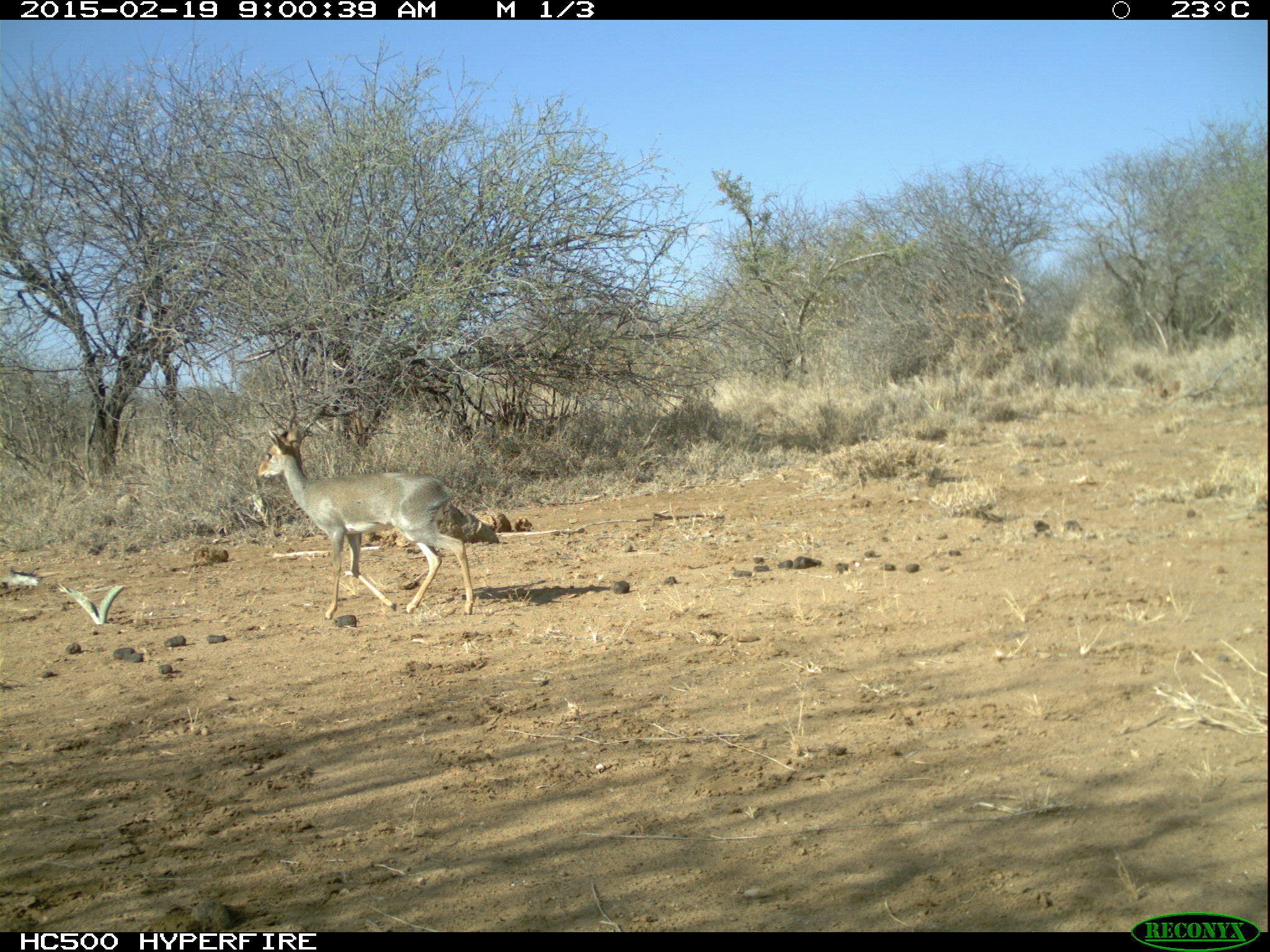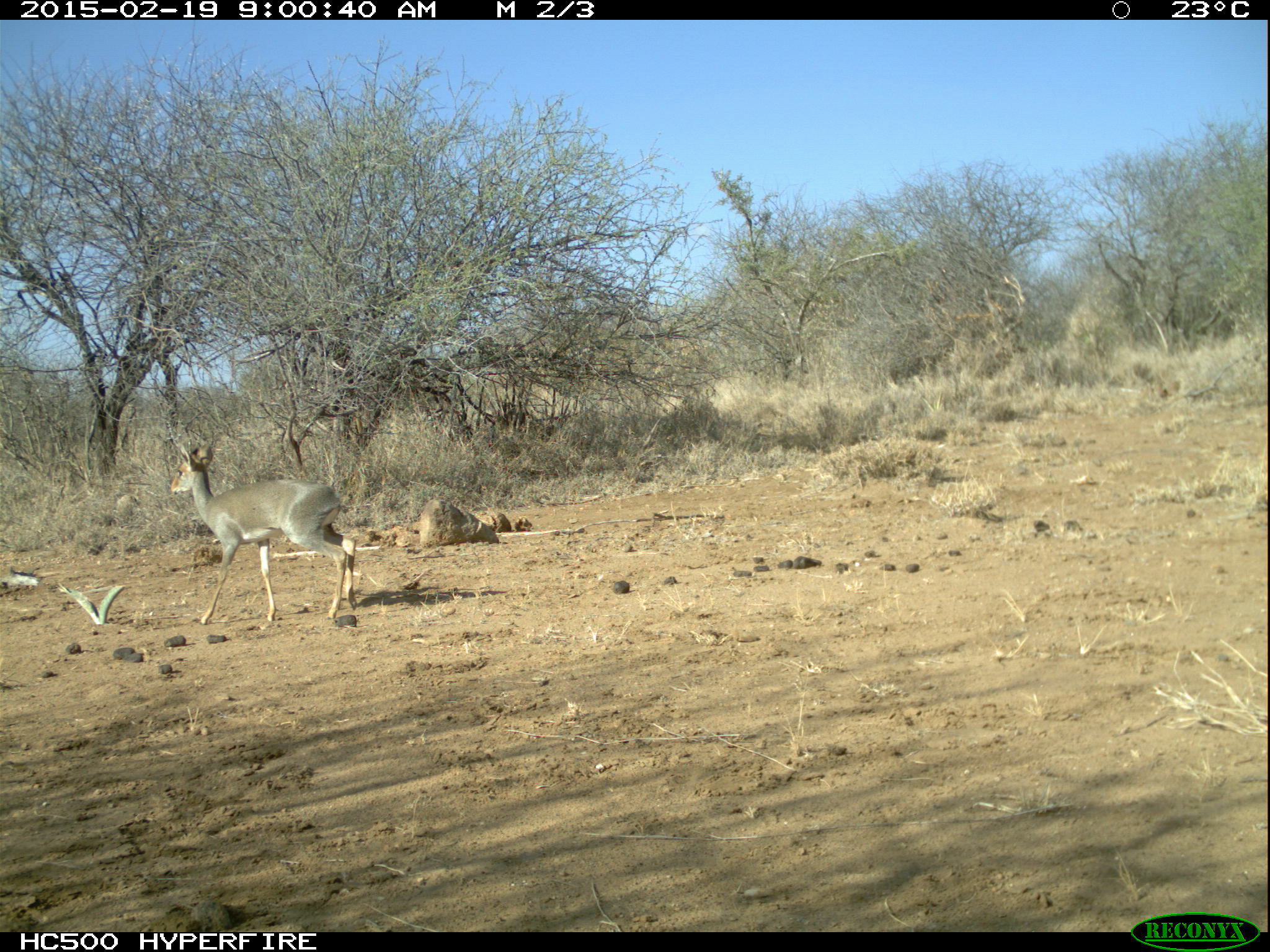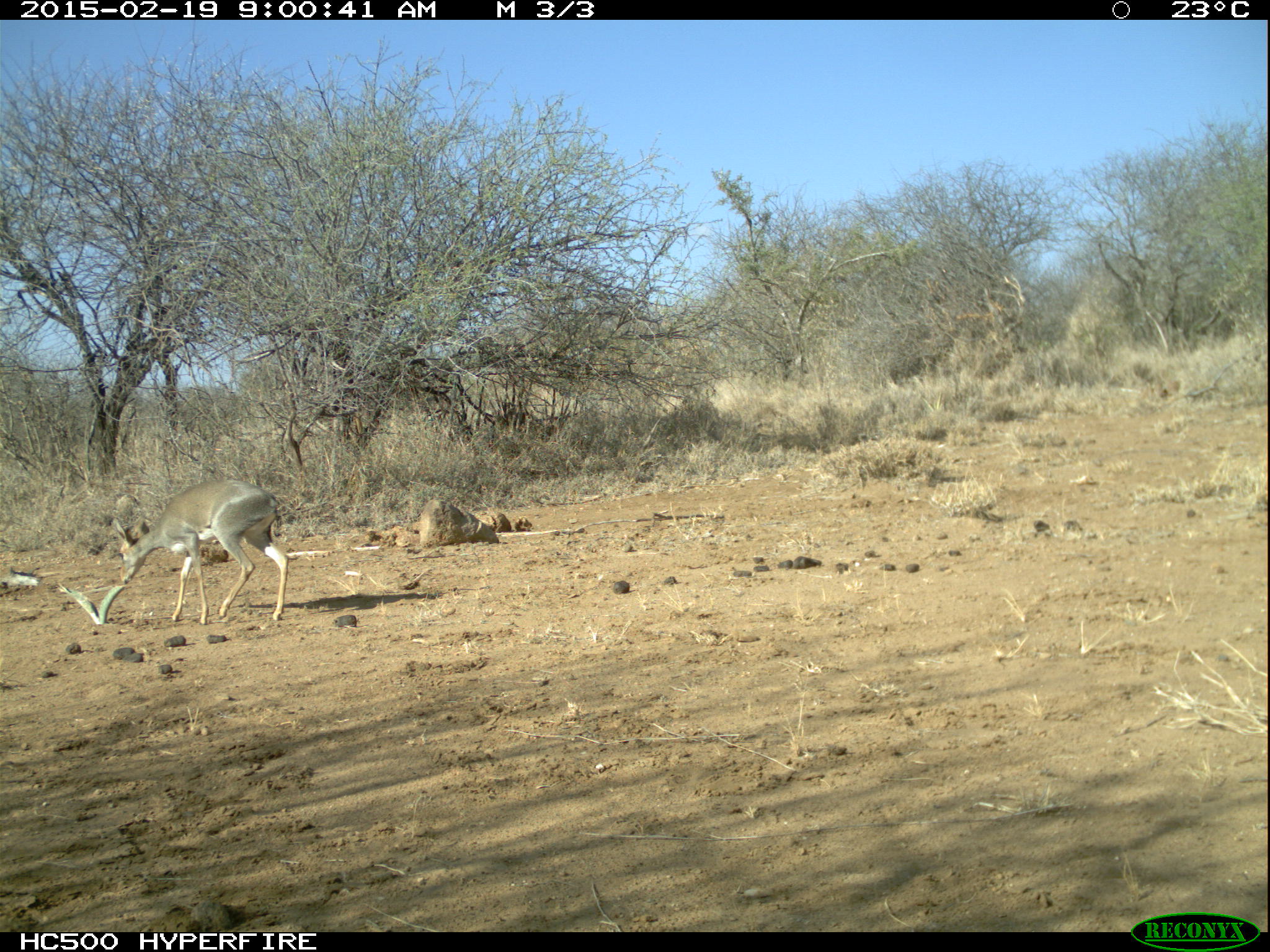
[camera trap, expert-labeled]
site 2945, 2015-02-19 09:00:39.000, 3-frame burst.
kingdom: Animalia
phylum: Chordata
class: Mammalia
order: Artiodactyla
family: Bovidae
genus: Madoqua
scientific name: Madoqua guentheri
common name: günther's dik-dik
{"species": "Madoqua guentheri (günther's dik-dik)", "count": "1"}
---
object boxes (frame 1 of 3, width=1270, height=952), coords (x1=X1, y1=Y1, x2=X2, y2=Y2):
madoqua guentheri: (x1=256, y1=422, x2=475, y2=621)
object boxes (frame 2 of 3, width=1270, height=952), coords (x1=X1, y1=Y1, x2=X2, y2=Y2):
madoqua guentheri: (x1=167, y1=441, x2=359, y2=625)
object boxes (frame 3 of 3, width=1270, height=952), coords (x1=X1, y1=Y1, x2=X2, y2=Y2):
madoqua guentheri: (x1=112, y1=480, x2=289, y2=625)